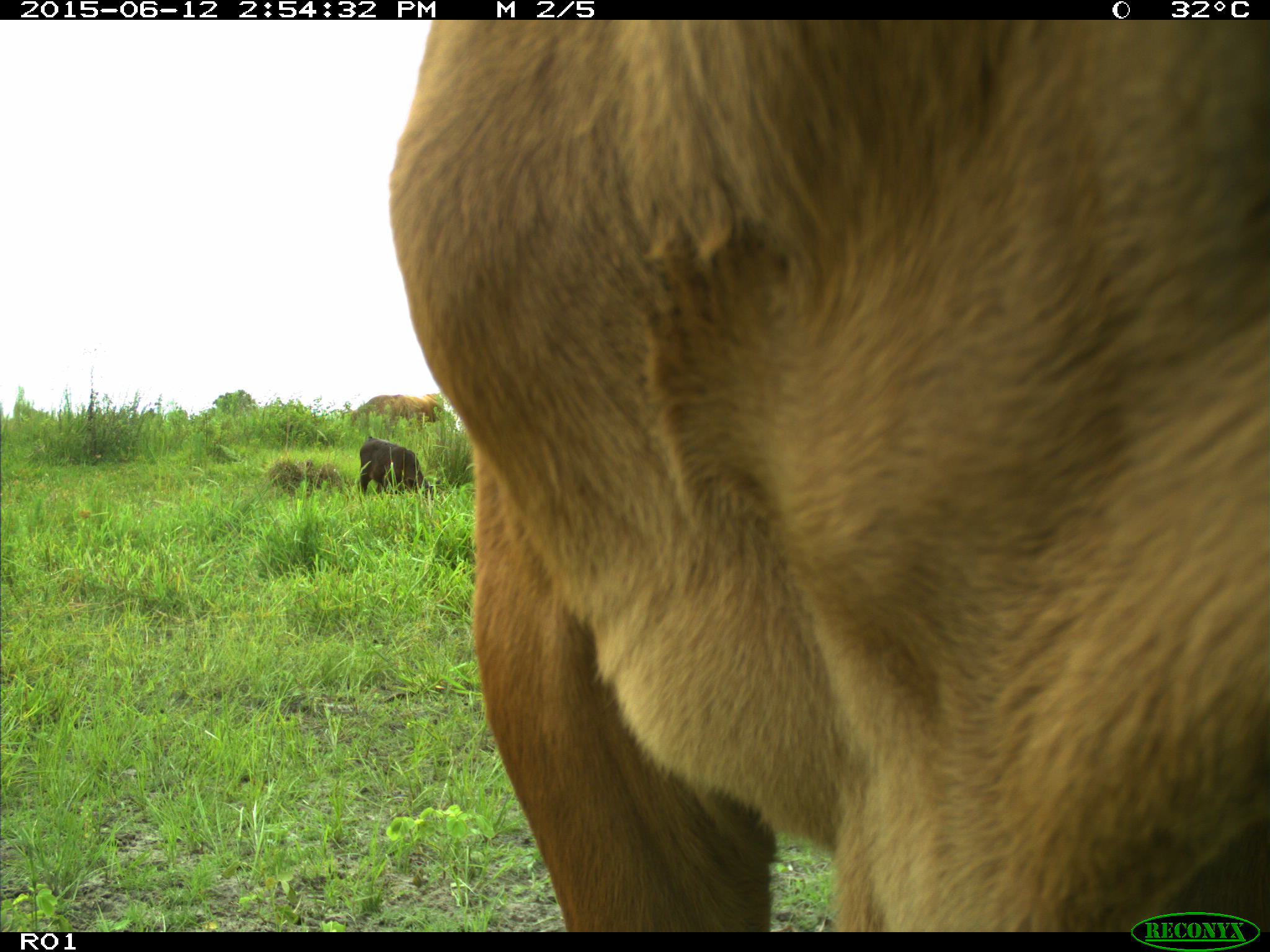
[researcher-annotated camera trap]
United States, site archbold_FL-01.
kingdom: Animalia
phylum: Chordata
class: Mammalia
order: Artiodactyla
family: Bovidae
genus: Bos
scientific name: Bos taurus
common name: domestic cow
Bos taurus (domestic cow).